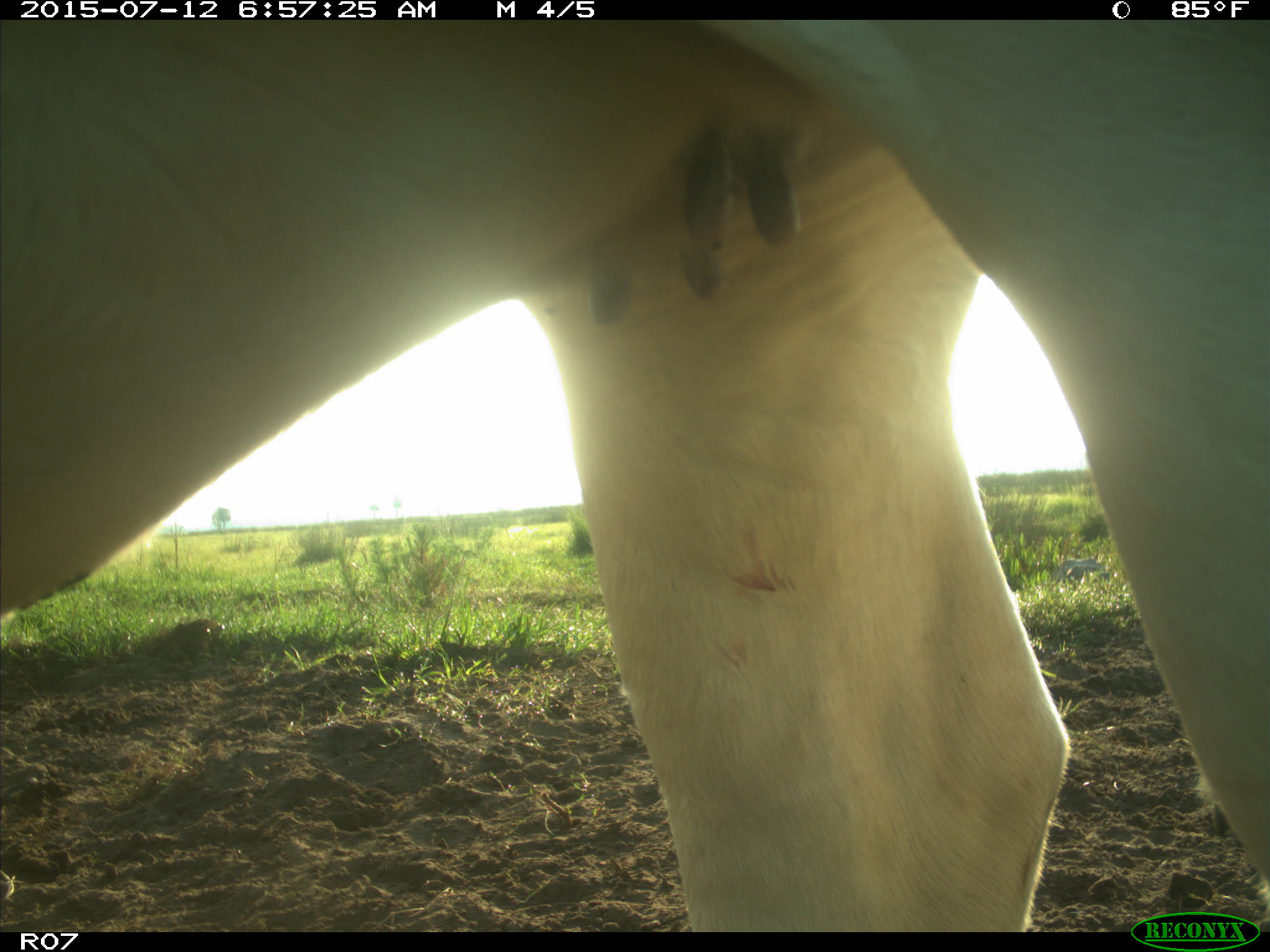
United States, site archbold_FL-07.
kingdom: Animalia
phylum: Chordata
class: Mammalia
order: Artiodactyla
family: Bovidae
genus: Bos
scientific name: Bos taurus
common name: domestic cow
Bos taurus (domestic cow).